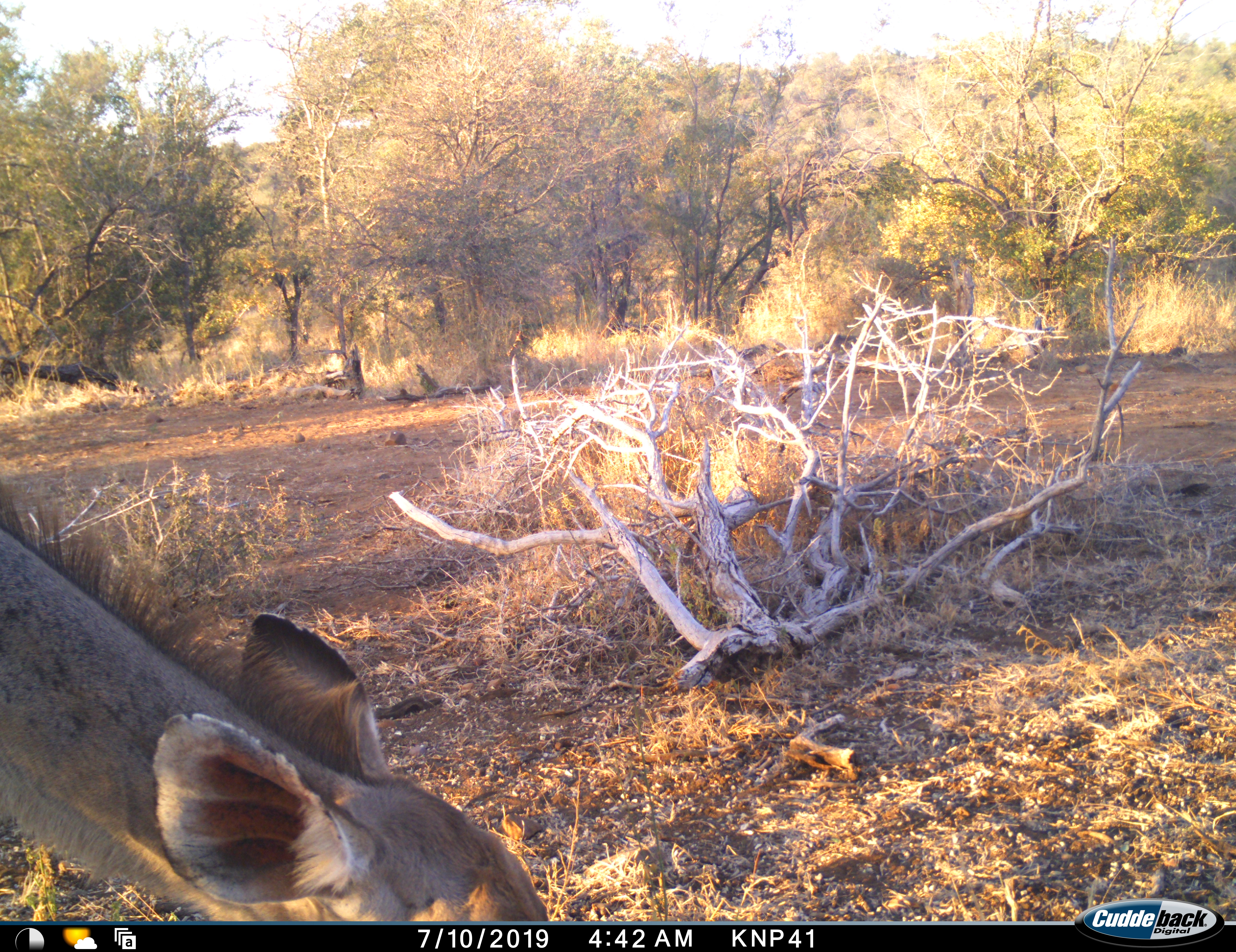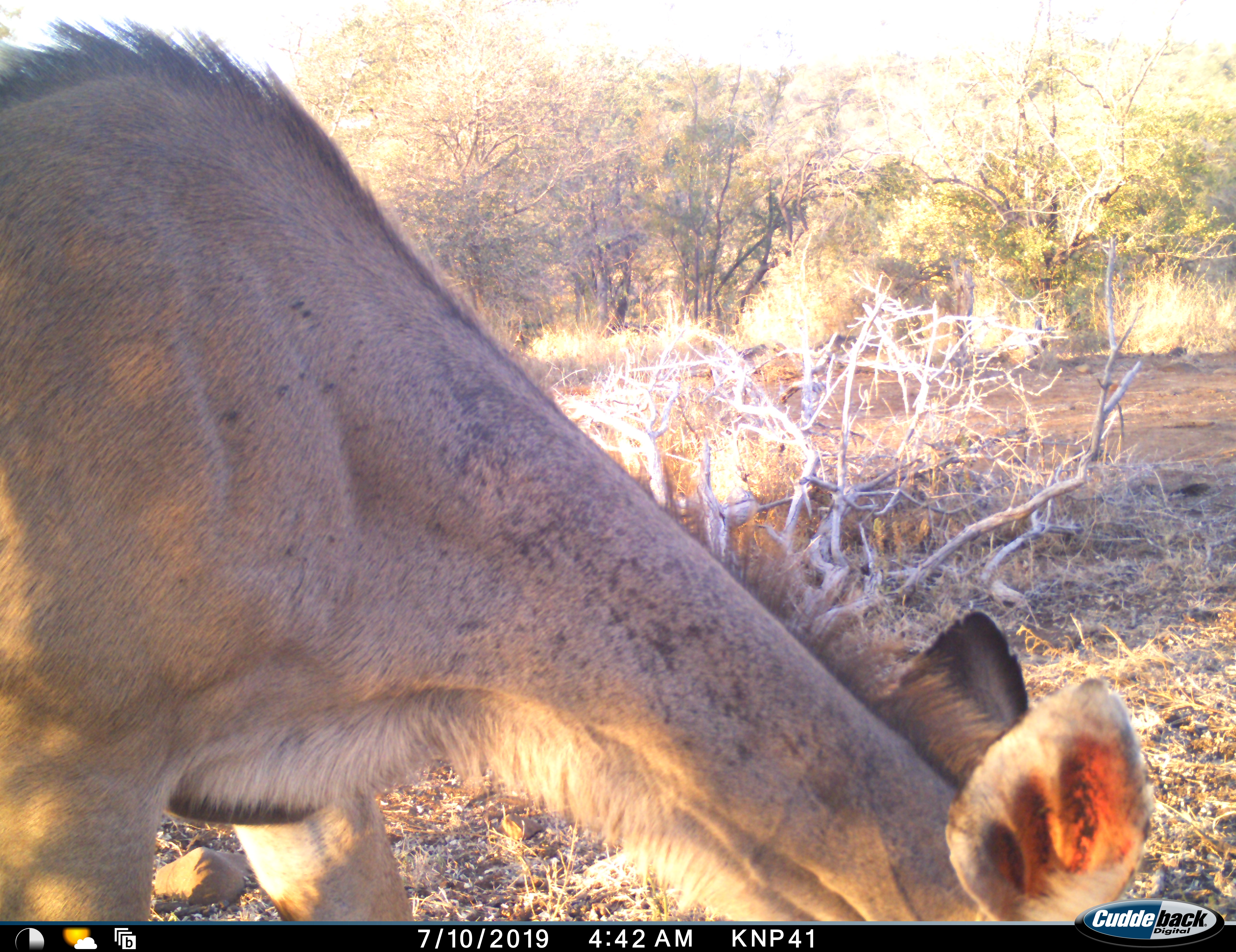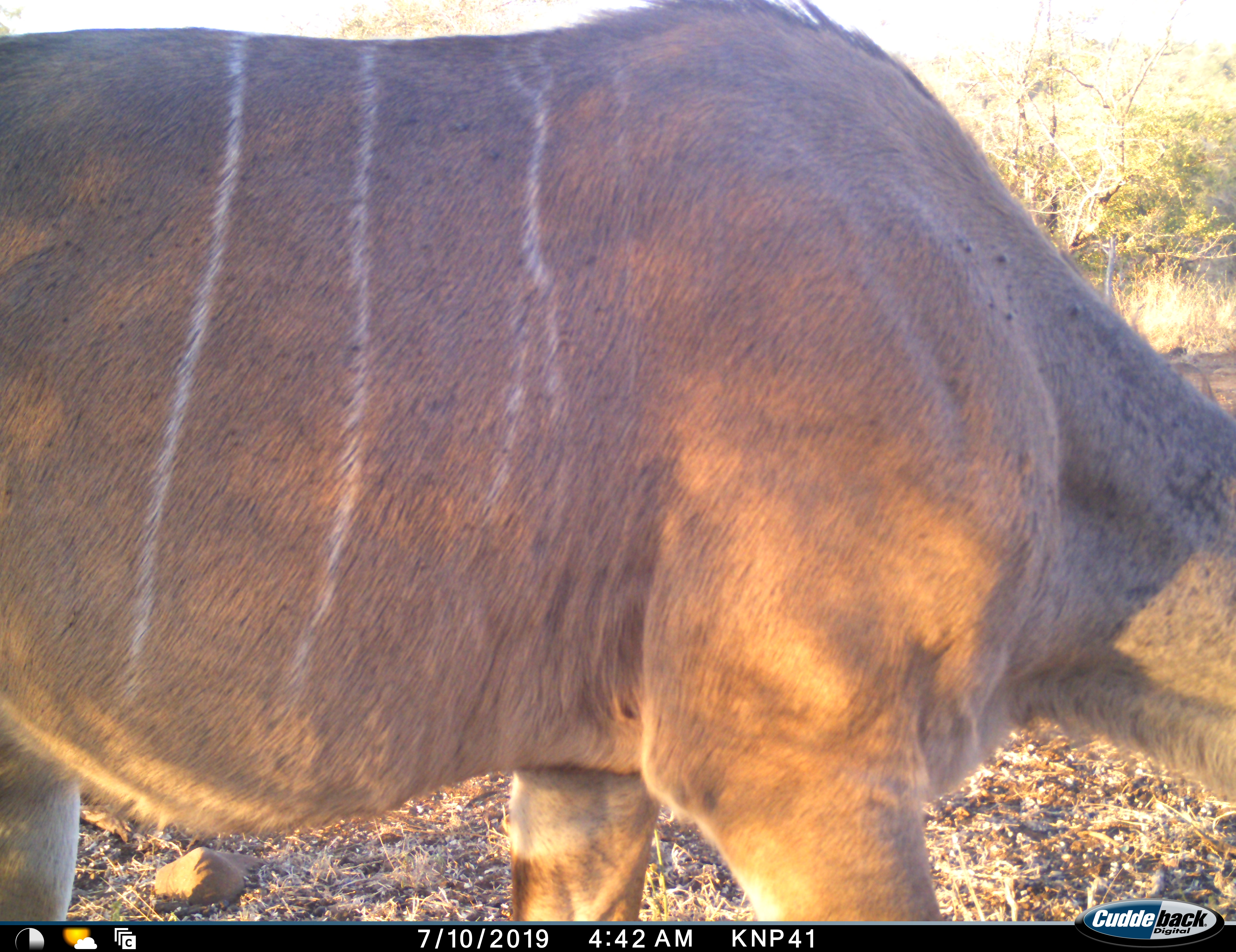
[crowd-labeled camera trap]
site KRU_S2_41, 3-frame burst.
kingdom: Animalia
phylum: Chordata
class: Mammalia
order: Artiodactyla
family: Bovidae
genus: Tragelaphus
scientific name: Tragelaphus angasii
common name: nyala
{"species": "nyala (Tragelaphus angasii)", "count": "1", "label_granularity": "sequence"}